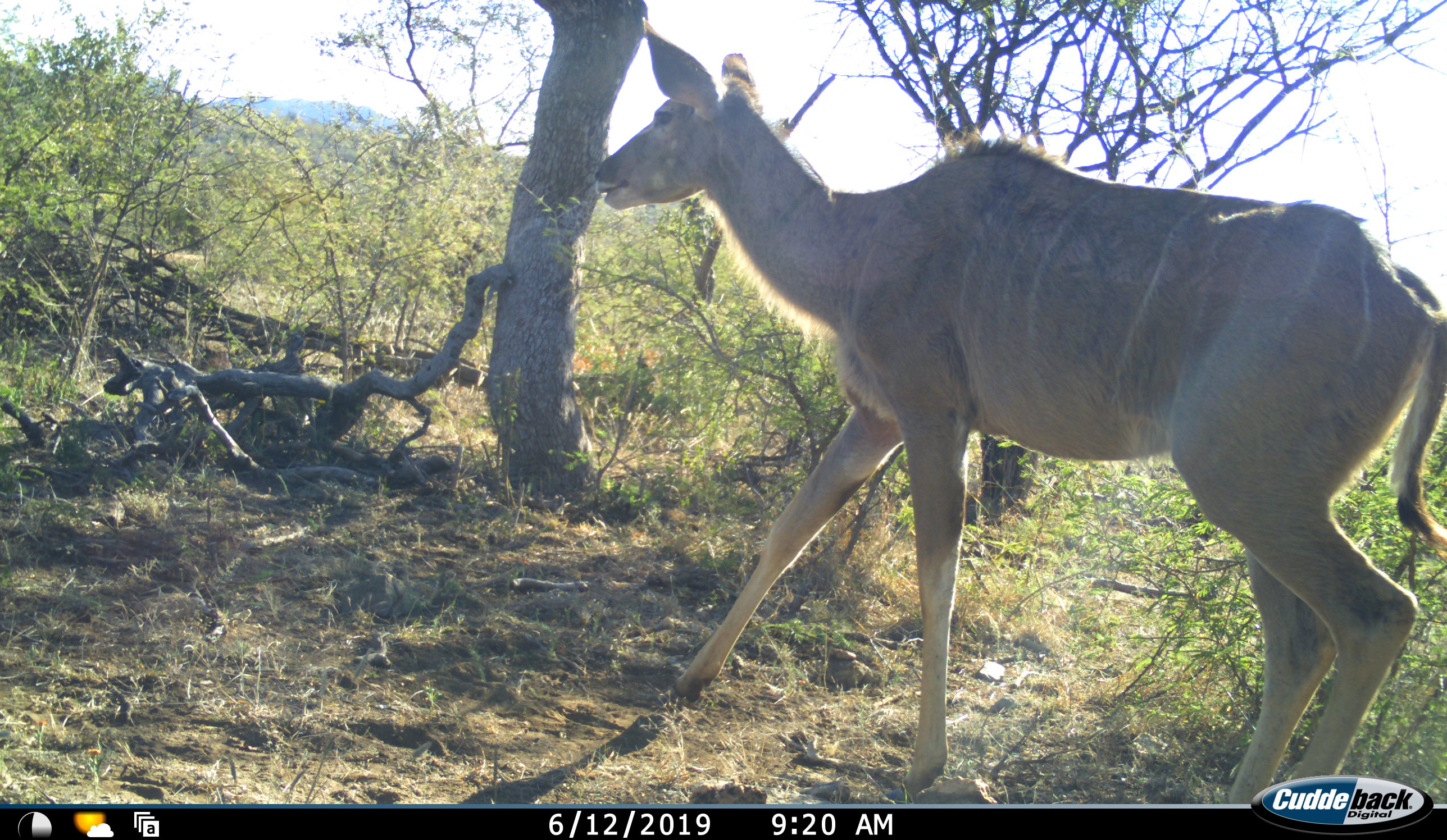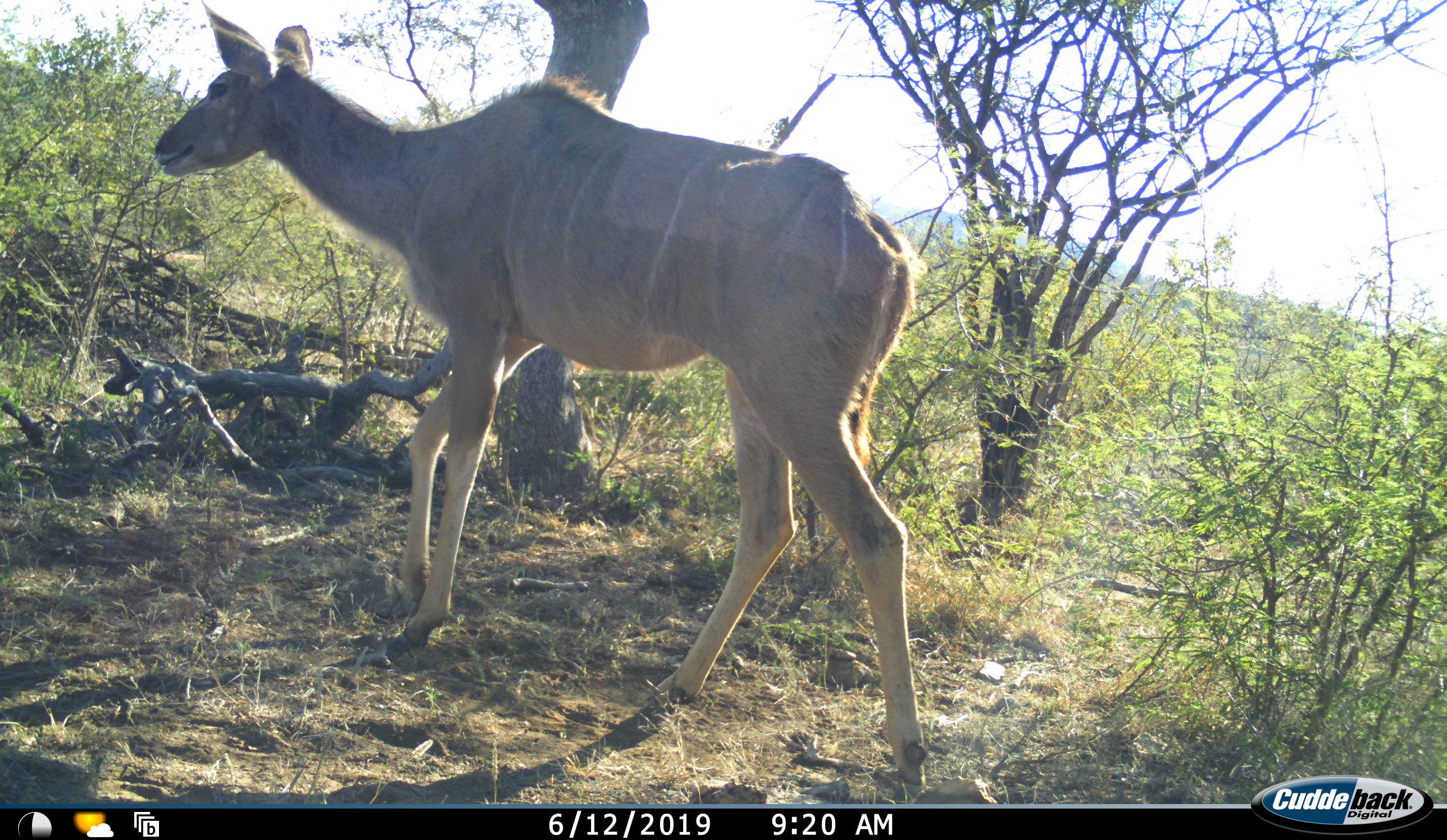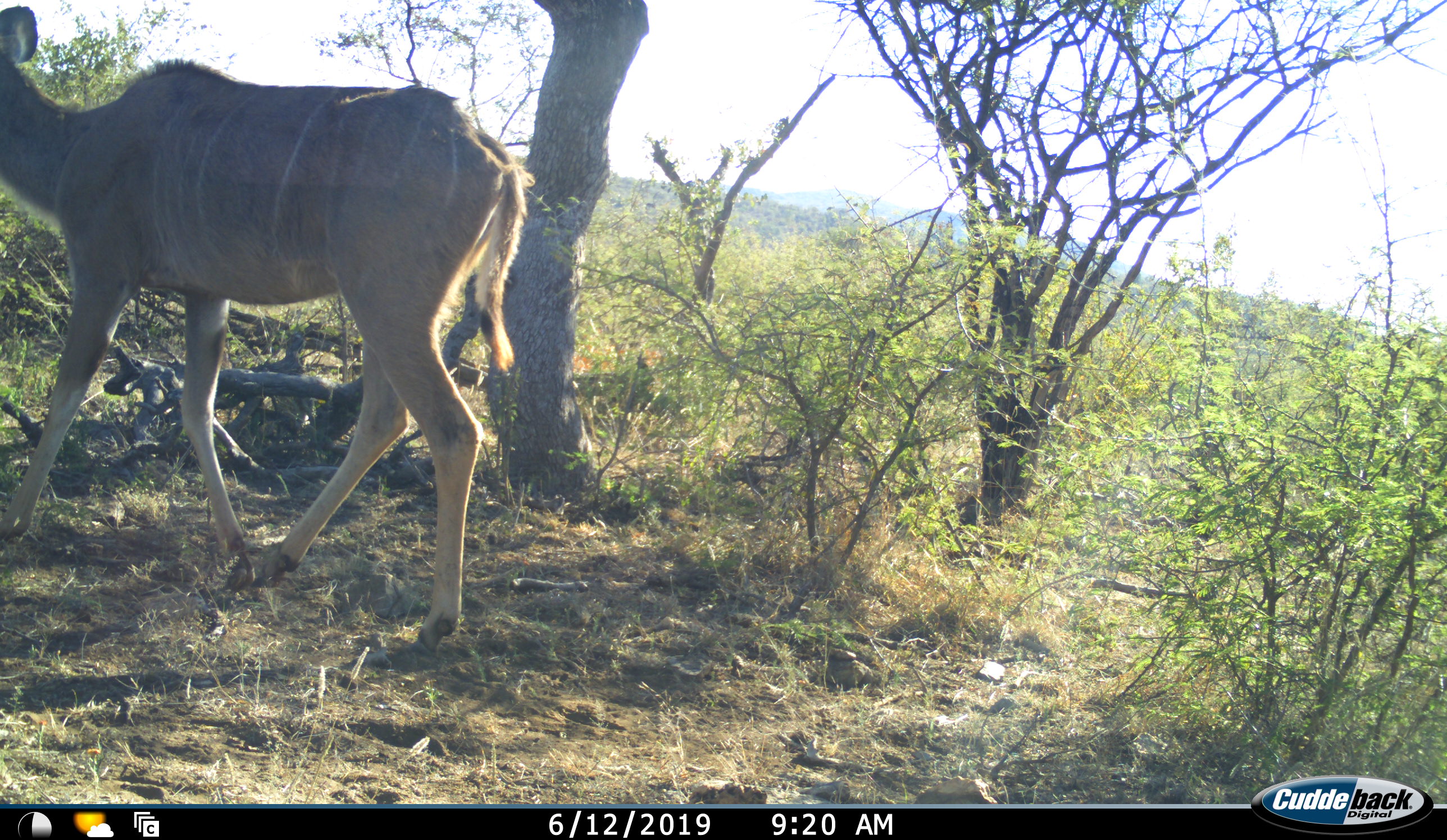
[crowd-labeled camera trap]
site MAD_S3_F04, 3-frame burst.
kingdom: Animalia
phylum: Chordata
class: Mammalia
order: Artiodactyla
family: Bovidae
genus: Tragelaphus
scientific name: Tragelaphus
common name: kudu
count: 1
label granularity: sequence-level